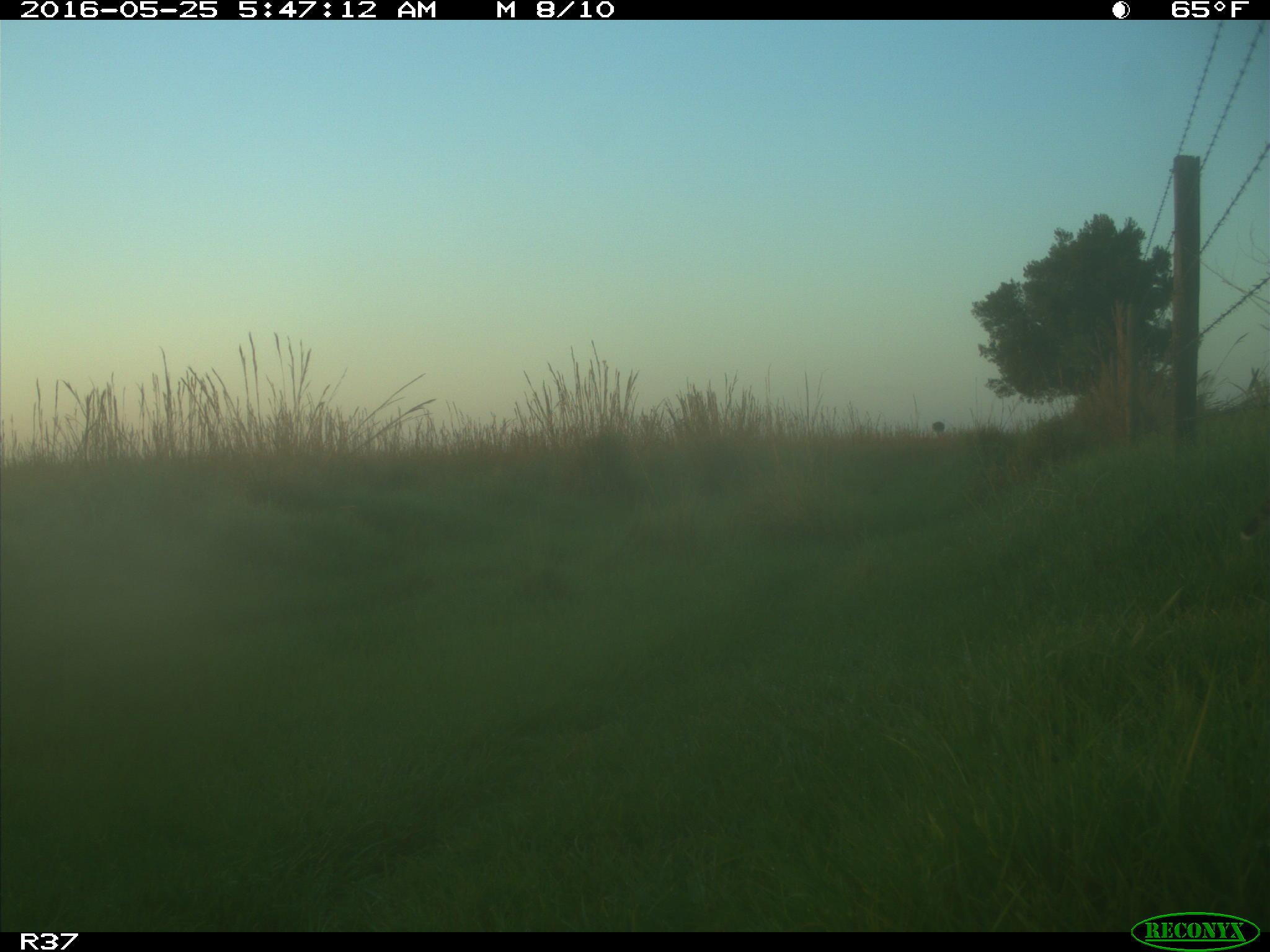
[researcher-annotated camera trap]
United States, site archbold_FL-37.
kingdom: Animalia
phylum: Chordata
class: Mammalia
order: Carnivora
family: Felidae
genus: Lynx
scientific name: Lynx rufus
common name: bobcat